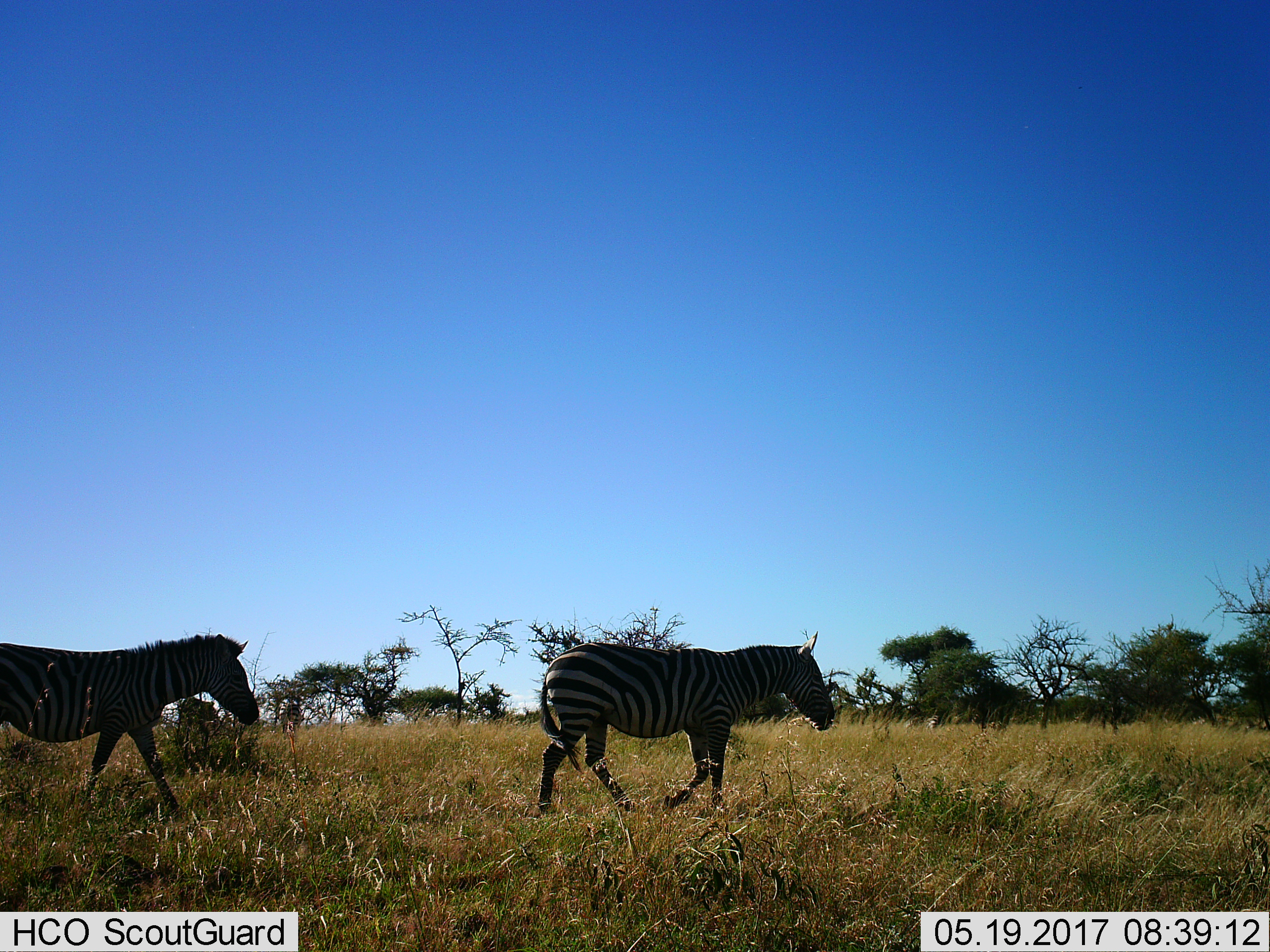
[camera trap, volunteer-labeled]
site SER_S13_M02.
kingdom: Animalia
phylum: Chordata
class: Mammalia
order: Perissodactyla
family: Equidae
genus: Equus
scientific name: Equus quagga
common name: plains zebra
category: zebraplains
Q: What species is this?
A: Zebraplains (plains zebra) (Equus quagga).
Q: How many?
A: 2.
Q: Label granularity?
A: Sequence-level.